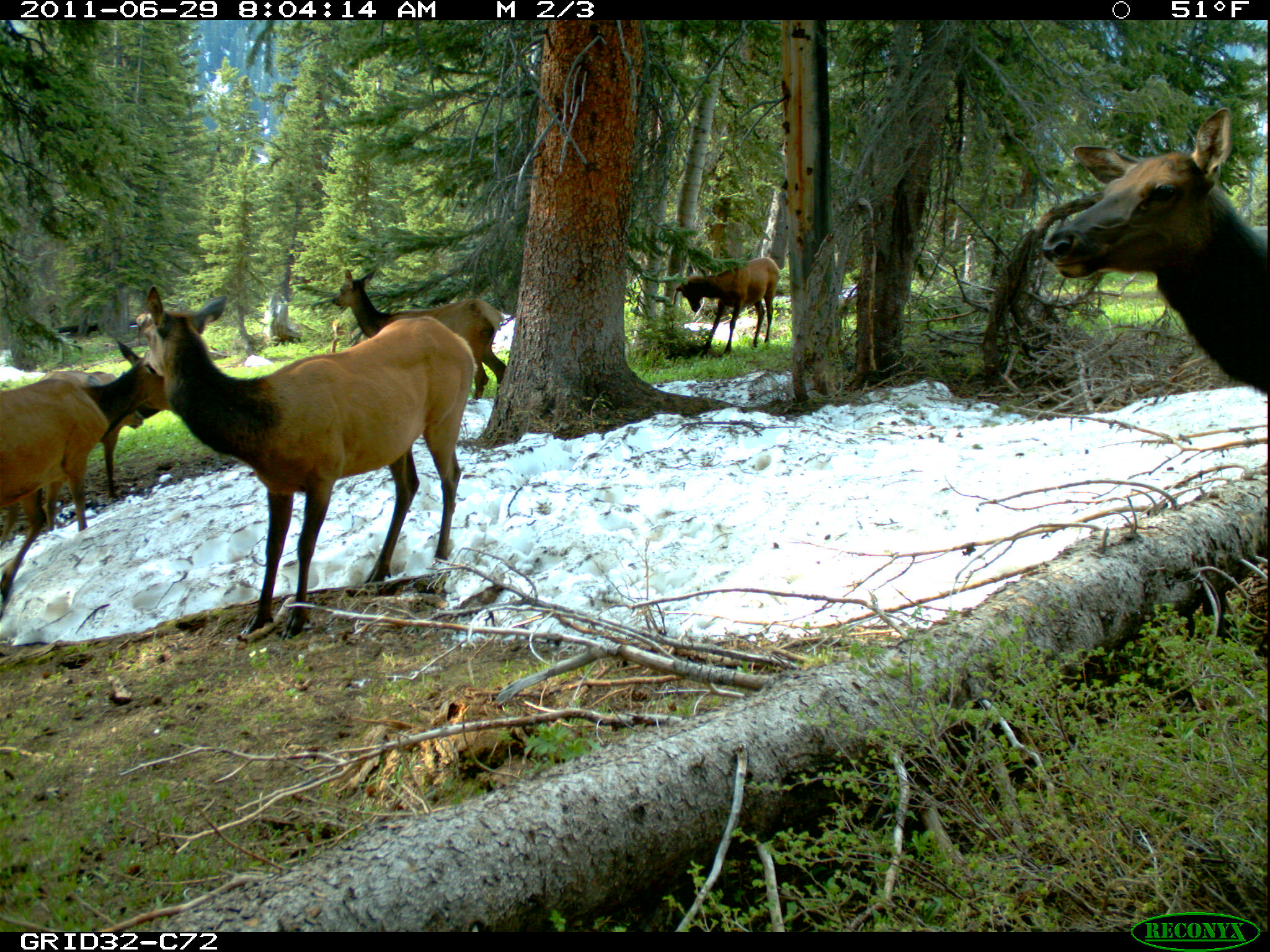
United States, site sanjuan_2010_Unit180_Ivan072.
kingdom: Animalia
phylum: Chordata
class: Mammalia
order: Artiodactyla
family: Cervidae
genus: Cervus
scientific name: Cervus elaphus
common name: red deer